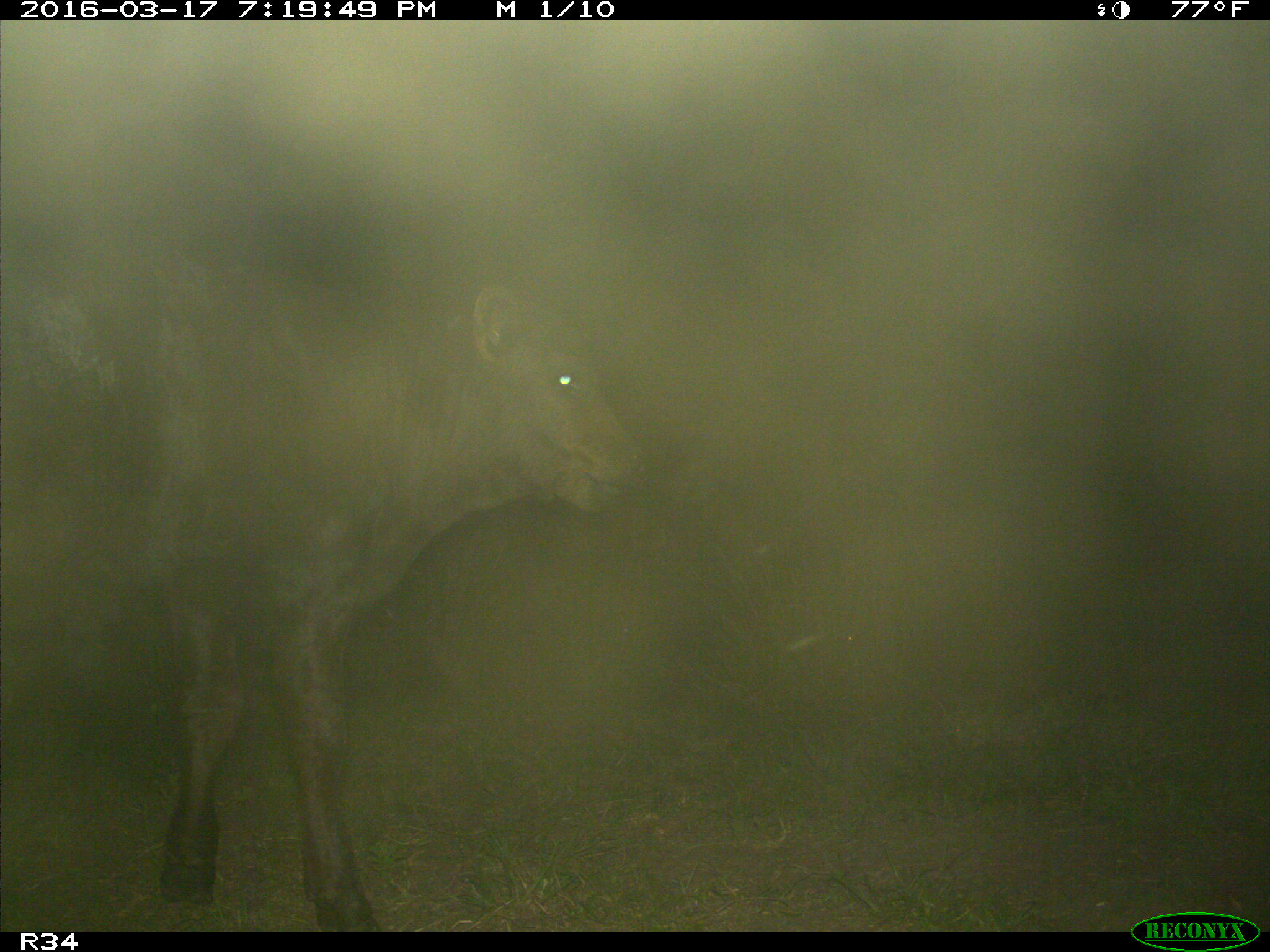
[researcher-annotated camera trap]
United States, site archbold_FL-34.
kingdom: Animalia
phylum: Chordata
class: Mammalia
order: Artiodactyla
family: Bovidae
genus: Bos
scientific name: Bos taurus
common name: domestic cow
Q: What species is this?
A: Bos taurus (domestic cow).